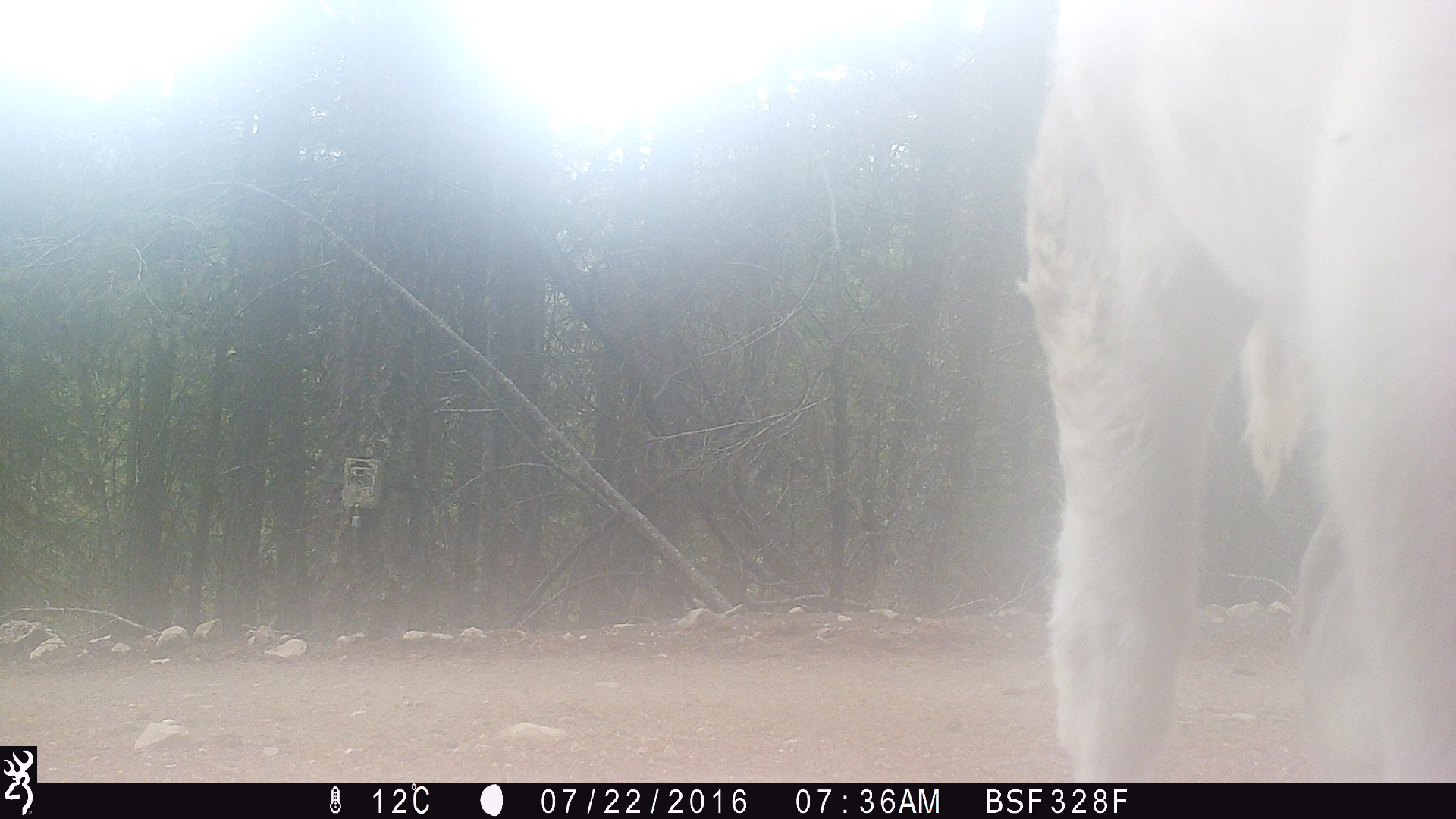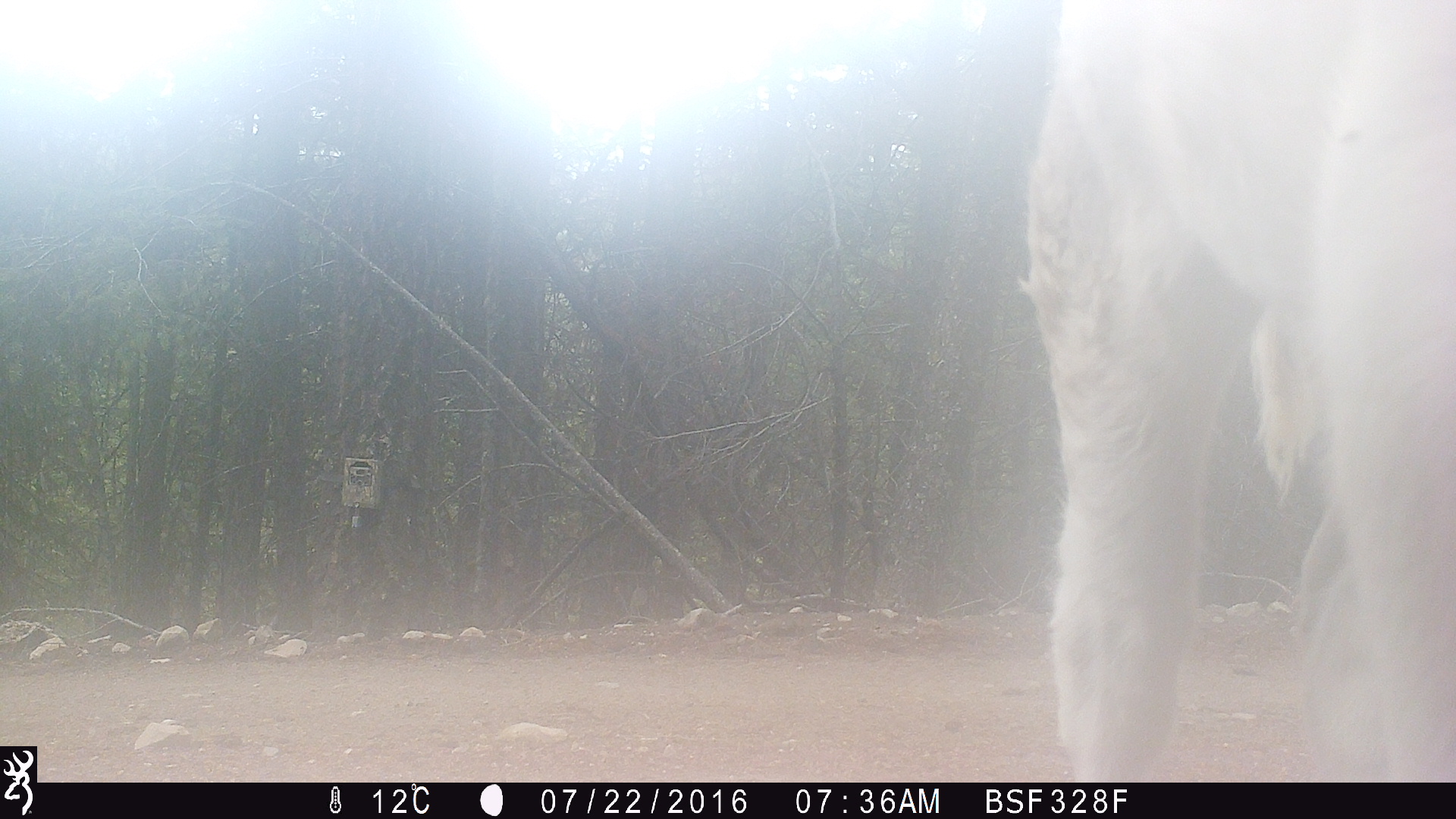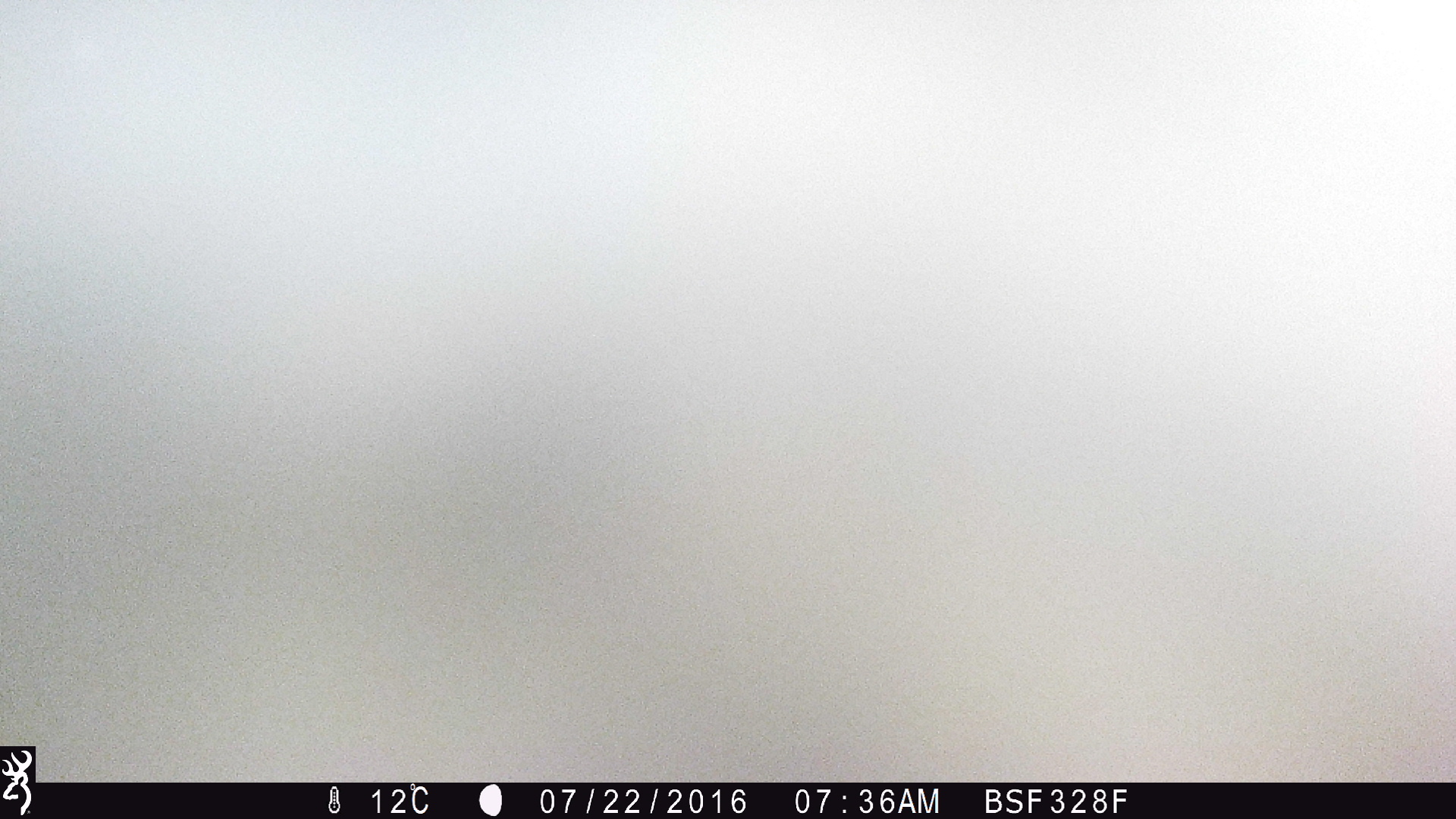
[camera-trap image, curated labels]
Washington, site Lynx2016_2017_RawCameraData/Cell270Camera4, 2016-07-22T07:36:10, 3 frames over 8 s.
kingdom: Animalia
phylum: Chordata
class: Mammalia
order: Artiodactyla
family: Bovidae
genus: Bos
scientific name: Bos taurus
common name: domestic cattle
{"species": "domestic cattle (Bos taurus)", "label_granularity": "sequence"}